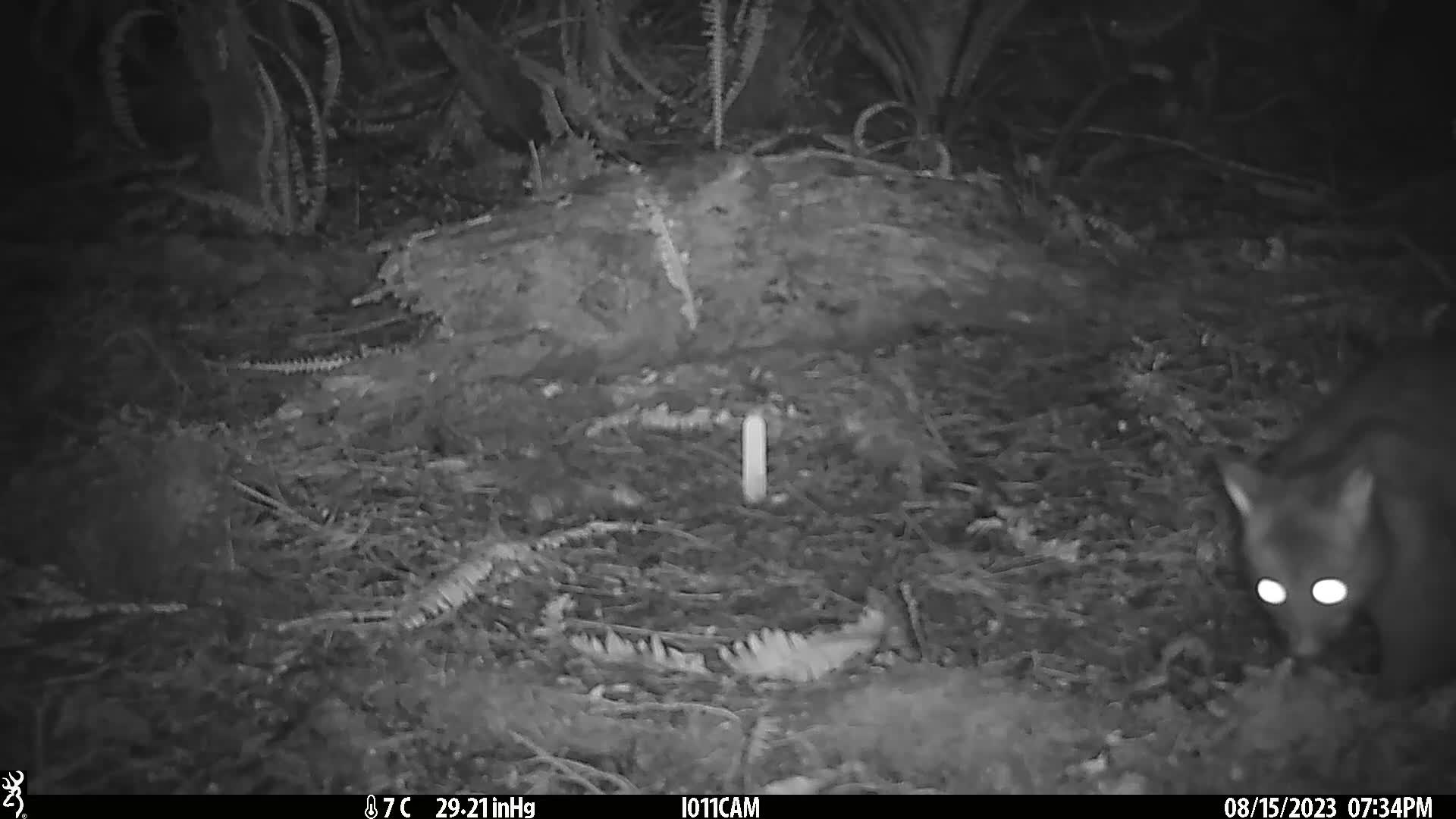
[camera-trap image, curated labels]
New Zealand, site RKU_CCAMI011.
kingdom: Animalia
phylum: Chordata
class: Mammalia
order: Diprotodontia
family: Phalangeridae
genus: Trichosurus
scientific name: Trichosurus vulpecula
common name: common brushtail possum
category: possum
Possum (common brushtail possum) (Trichosurus vulpecula).